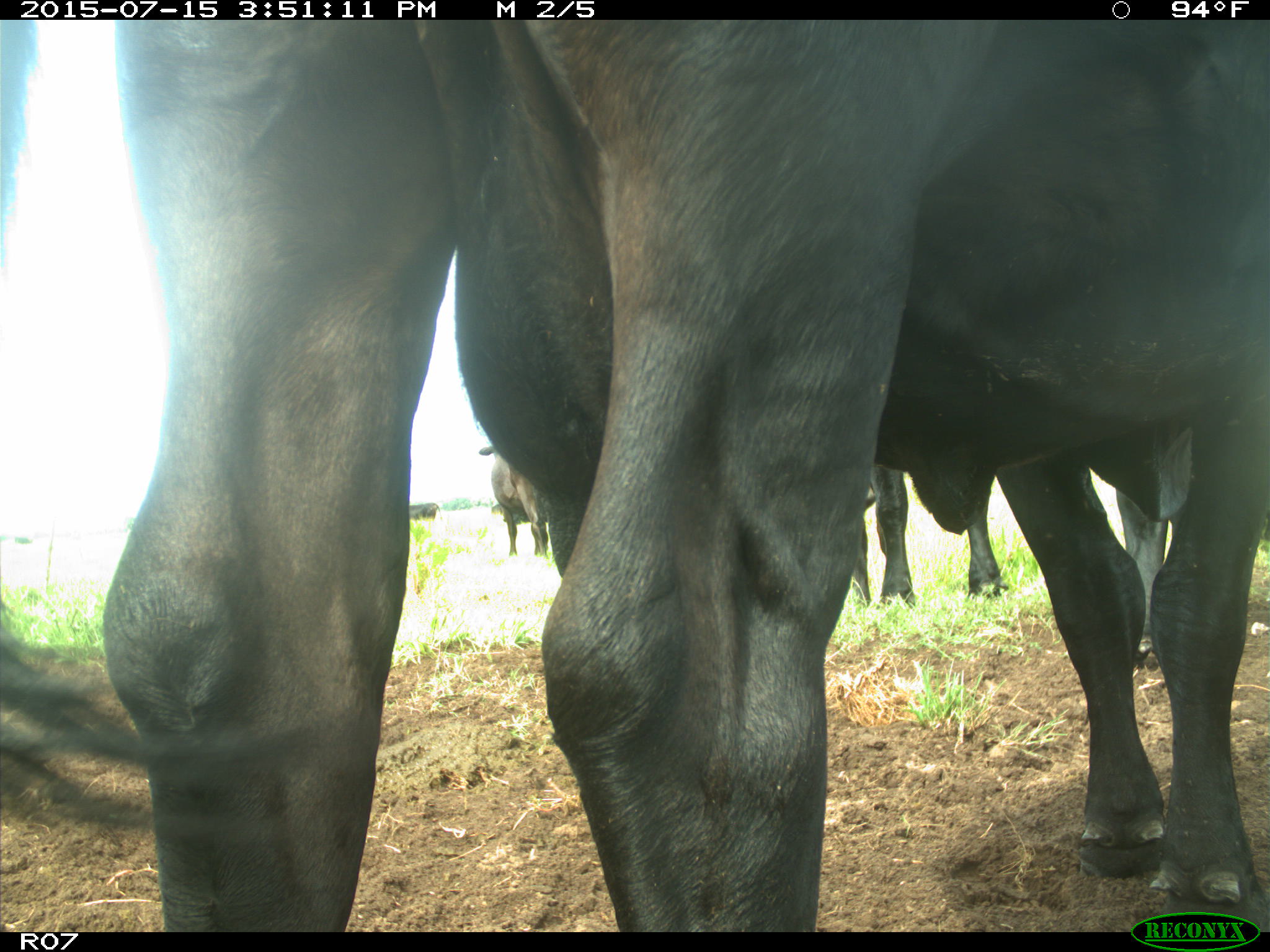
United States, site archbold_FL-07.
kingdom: Animalia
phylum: Chordata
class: Mammalia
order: Artiodactyla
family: Bovidae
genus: Bos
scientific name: Bos taurus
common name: domestic cow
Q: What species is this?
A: Bos taurus (domestic cow).